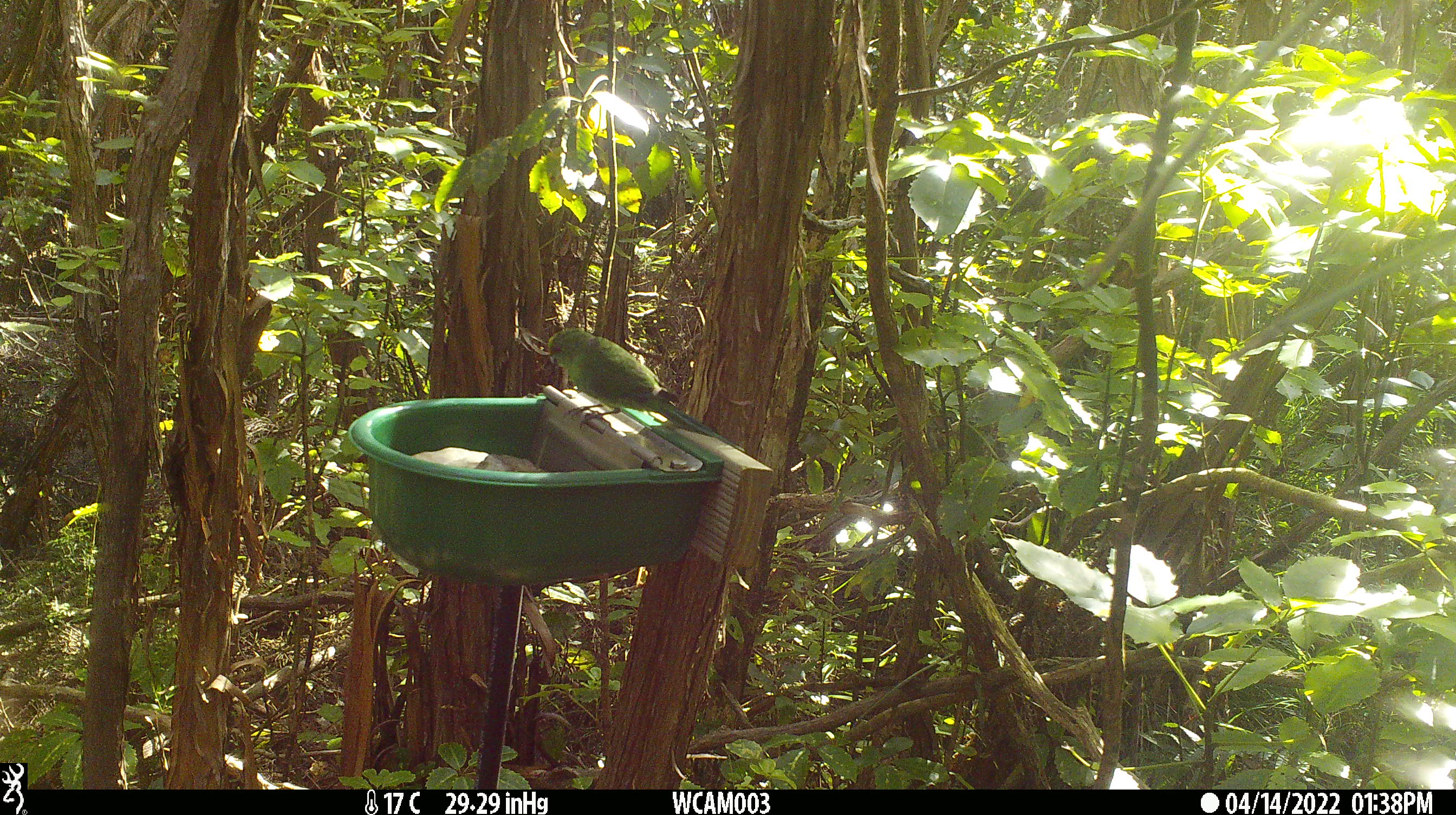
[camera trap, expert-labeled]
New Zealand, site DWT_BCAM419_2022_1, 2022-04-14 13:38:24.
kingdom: Animalia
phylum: Chordata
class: Aves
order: Psittaciformes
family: Psittaculidae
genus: Cyanoramphus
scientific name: Cyanoramphus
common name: parakeet